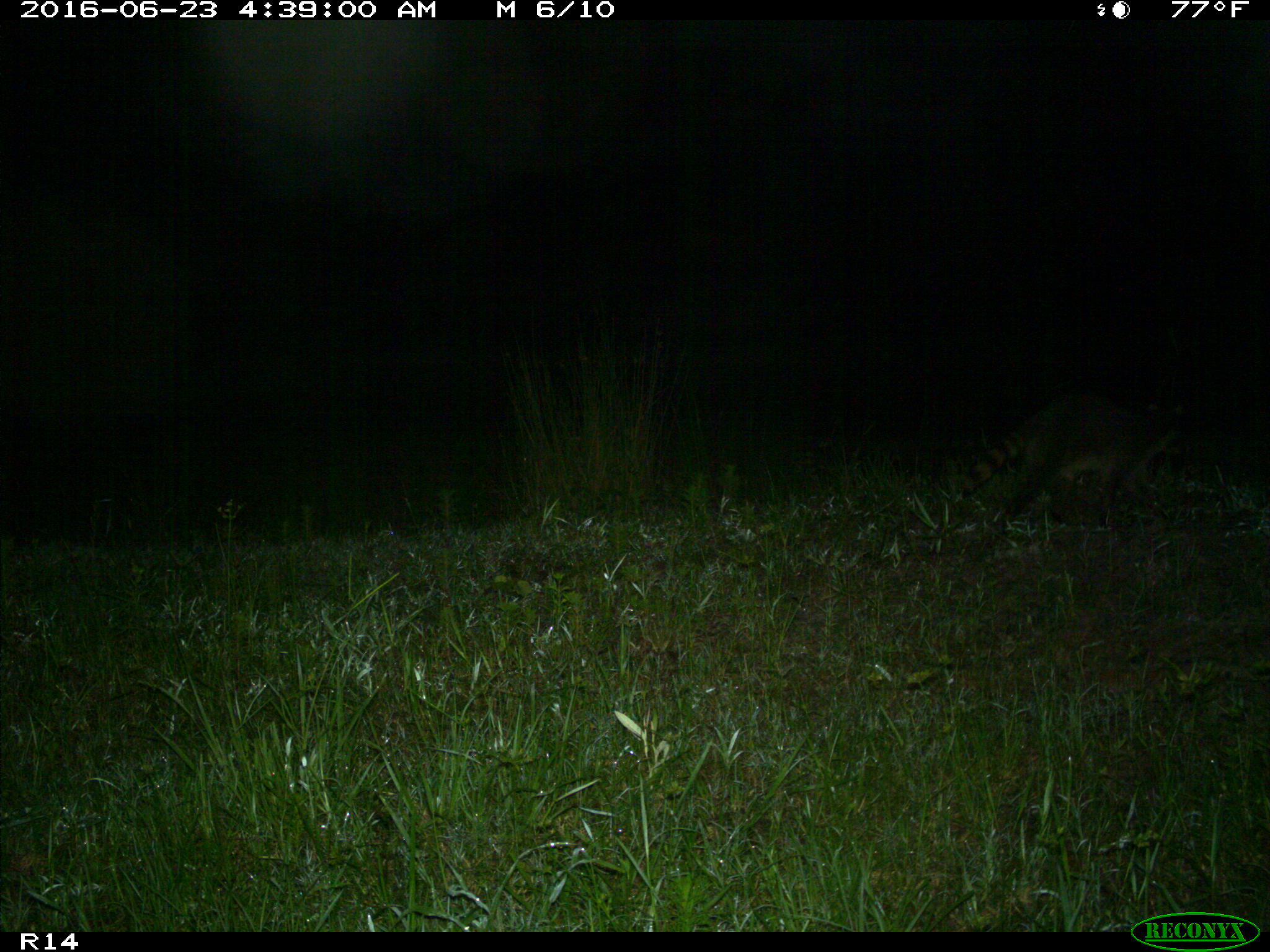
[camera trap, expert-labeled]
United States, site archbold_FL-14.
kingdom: Animalia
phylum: Chordata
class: Mammalia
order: Carnivora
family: Procyonidae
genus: Procyon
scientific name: Procyon lotor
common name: common raccoon